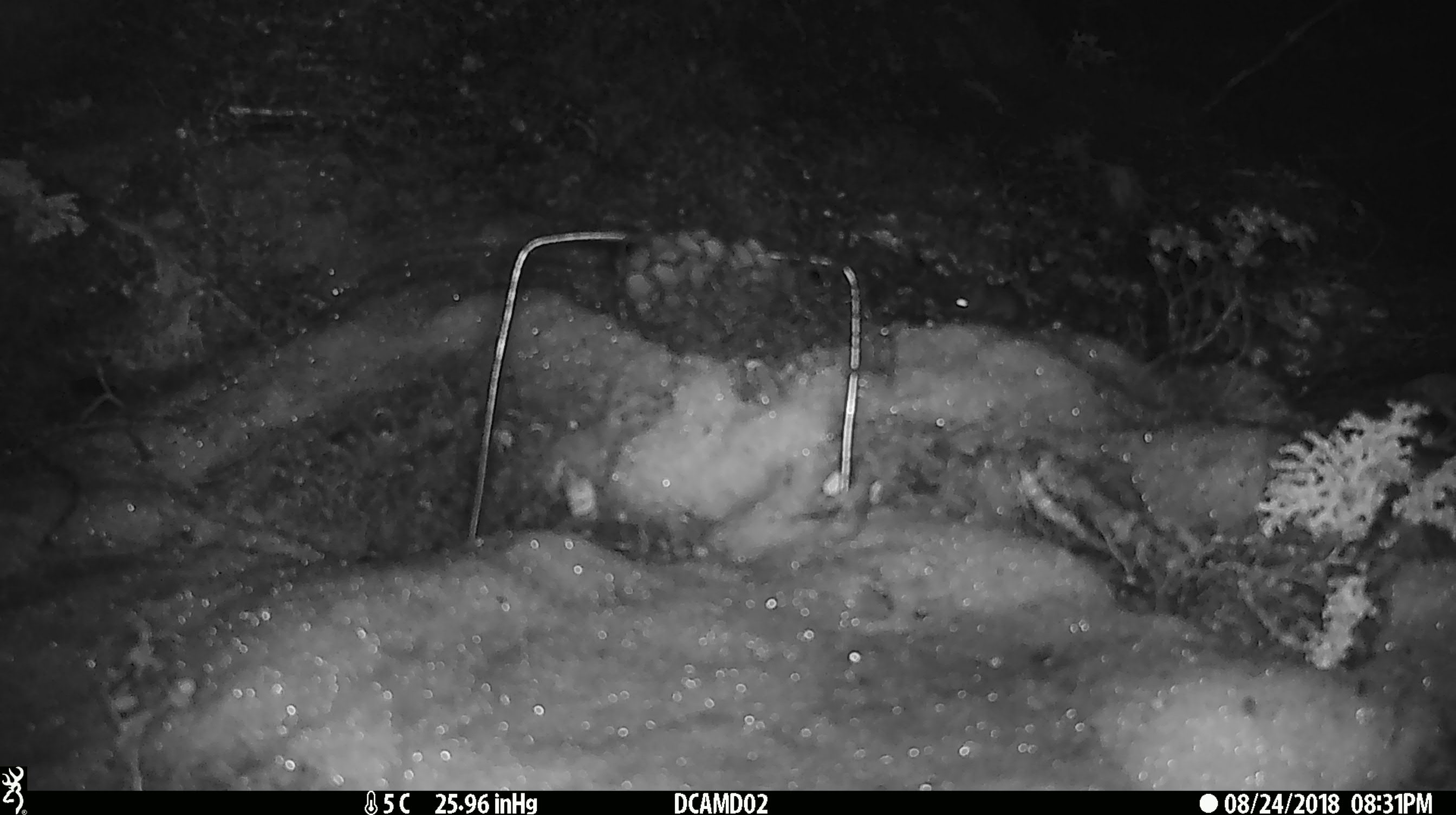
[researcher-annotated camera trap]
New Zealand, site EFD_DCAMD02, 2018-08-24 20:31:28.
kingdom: Animalia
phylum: Chordata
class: Mammalia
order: Rodentia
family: Muridae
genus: Mus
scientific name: Mus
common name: mouse